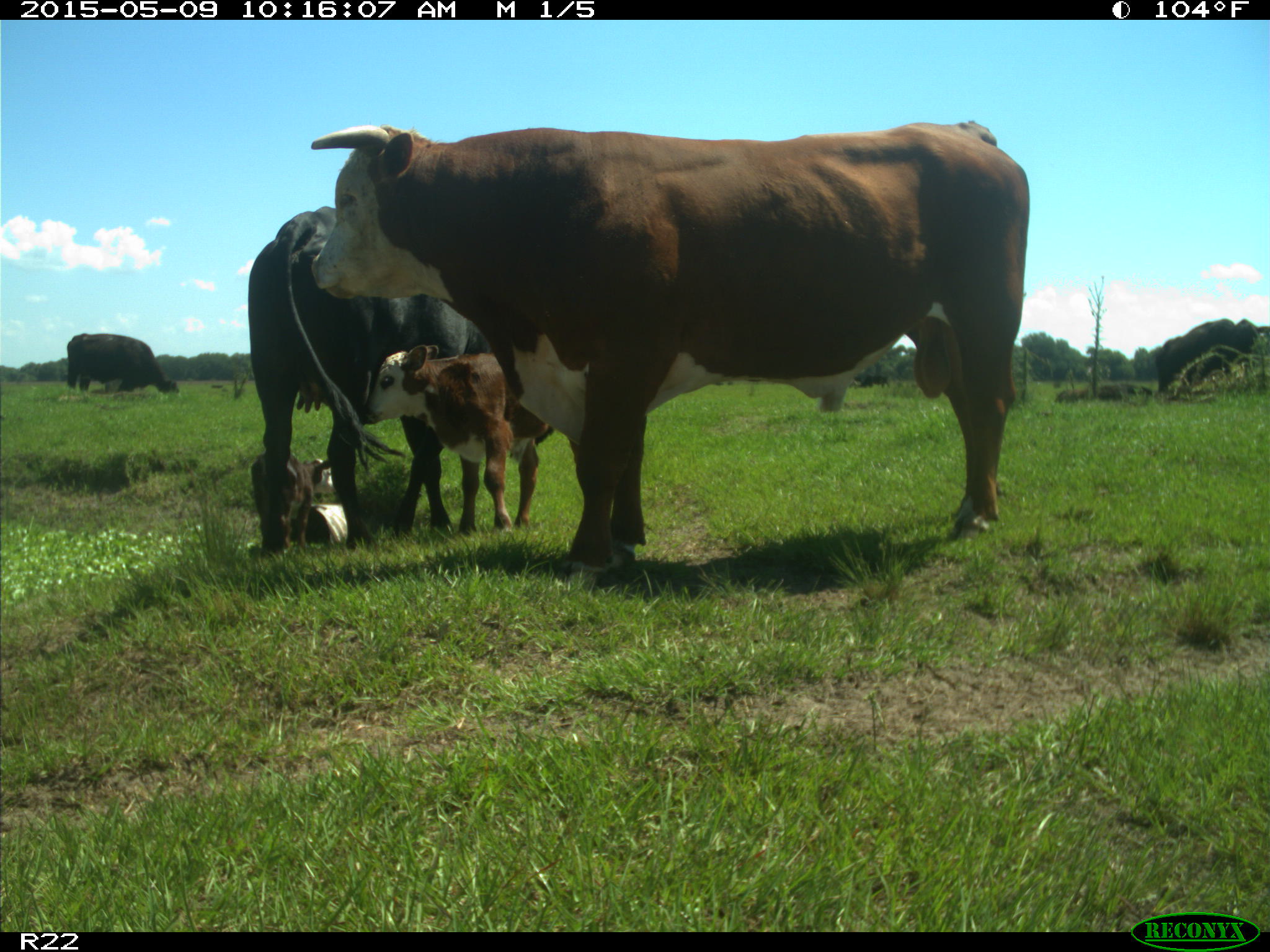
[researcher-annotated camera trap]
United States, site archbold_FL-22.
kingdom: Animalia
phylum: Chordata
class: Mammalia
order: Artiodactyla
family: Bovidae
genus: Bos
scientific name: Bos taurus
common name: domestic cow